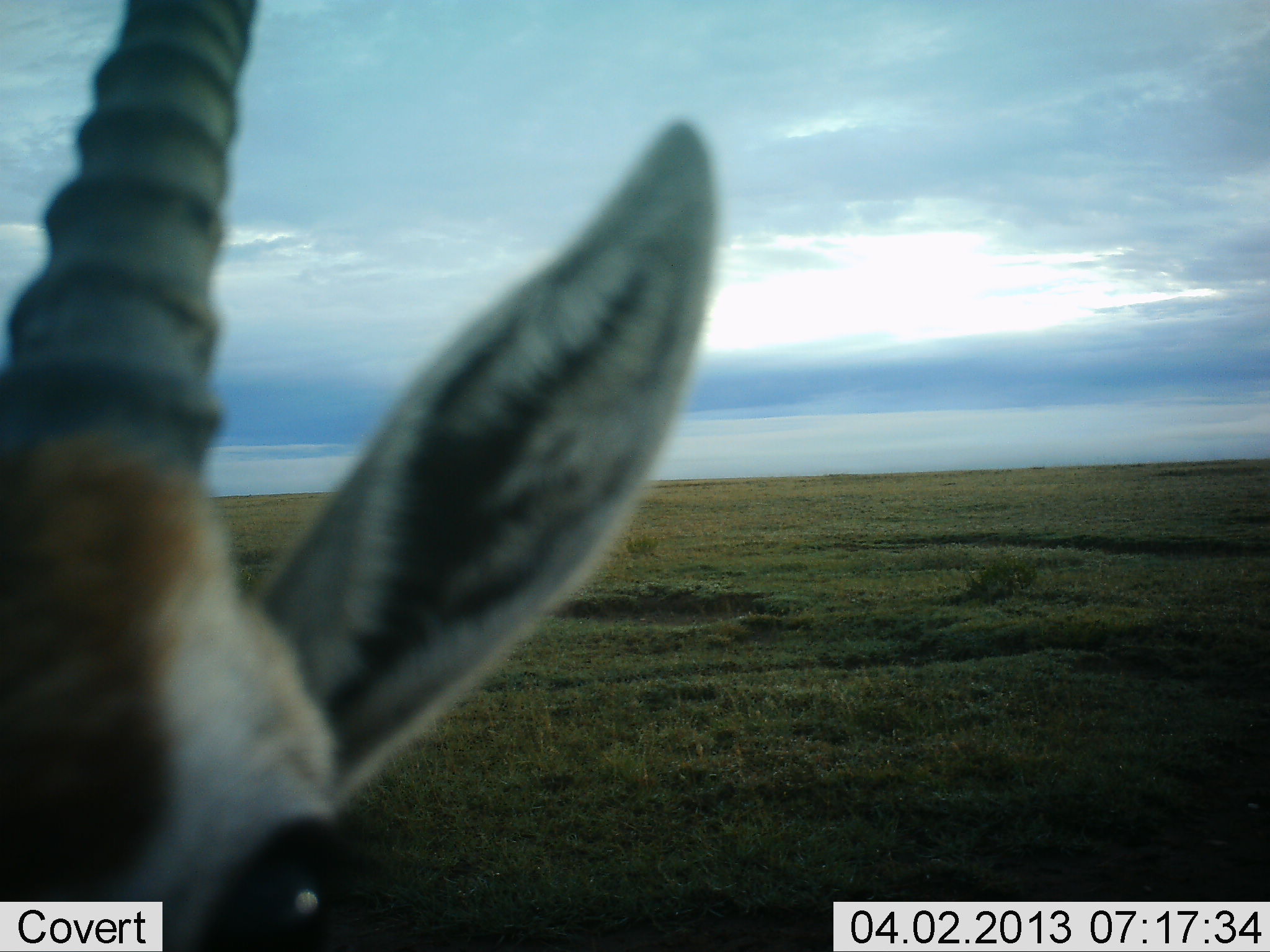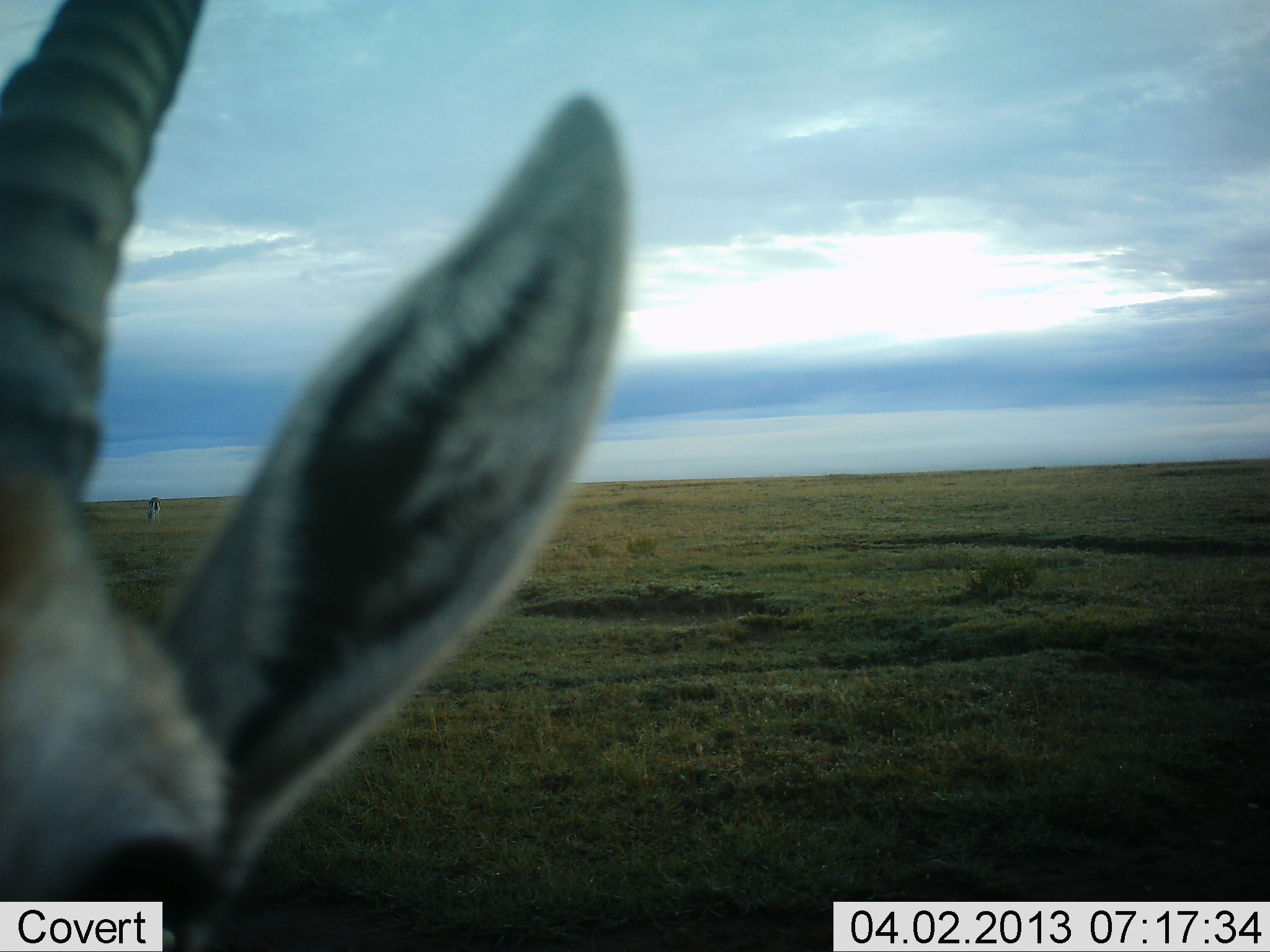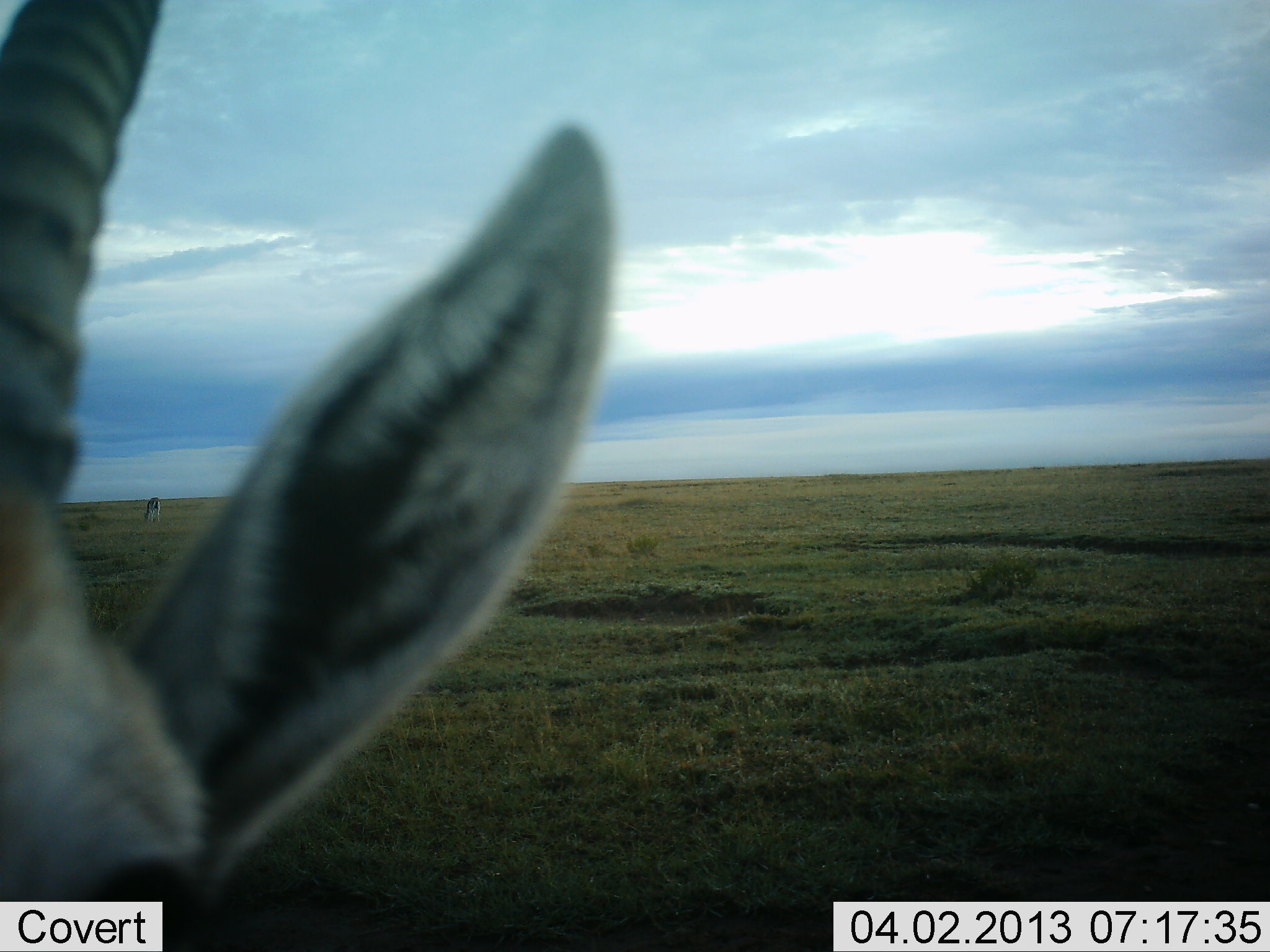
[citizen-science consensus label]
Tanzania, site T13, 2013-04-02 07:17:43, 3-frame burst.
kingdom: Animalia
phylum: Chordata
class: Mammalia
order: Artiodactyla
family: Bovidae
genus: Eudorcas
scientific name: Eudorcas thomsonii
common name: thomson's gazelle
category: gazellethomsons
Gazellethomsons (thomson's gazelle) (Eudorcas thomsonii), count 2. Behavior (volunteer vote fractions): standing 83%, resting 8%, moving 8%, interacting 0%. Young present (vote fraction): 0%. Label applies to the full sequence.